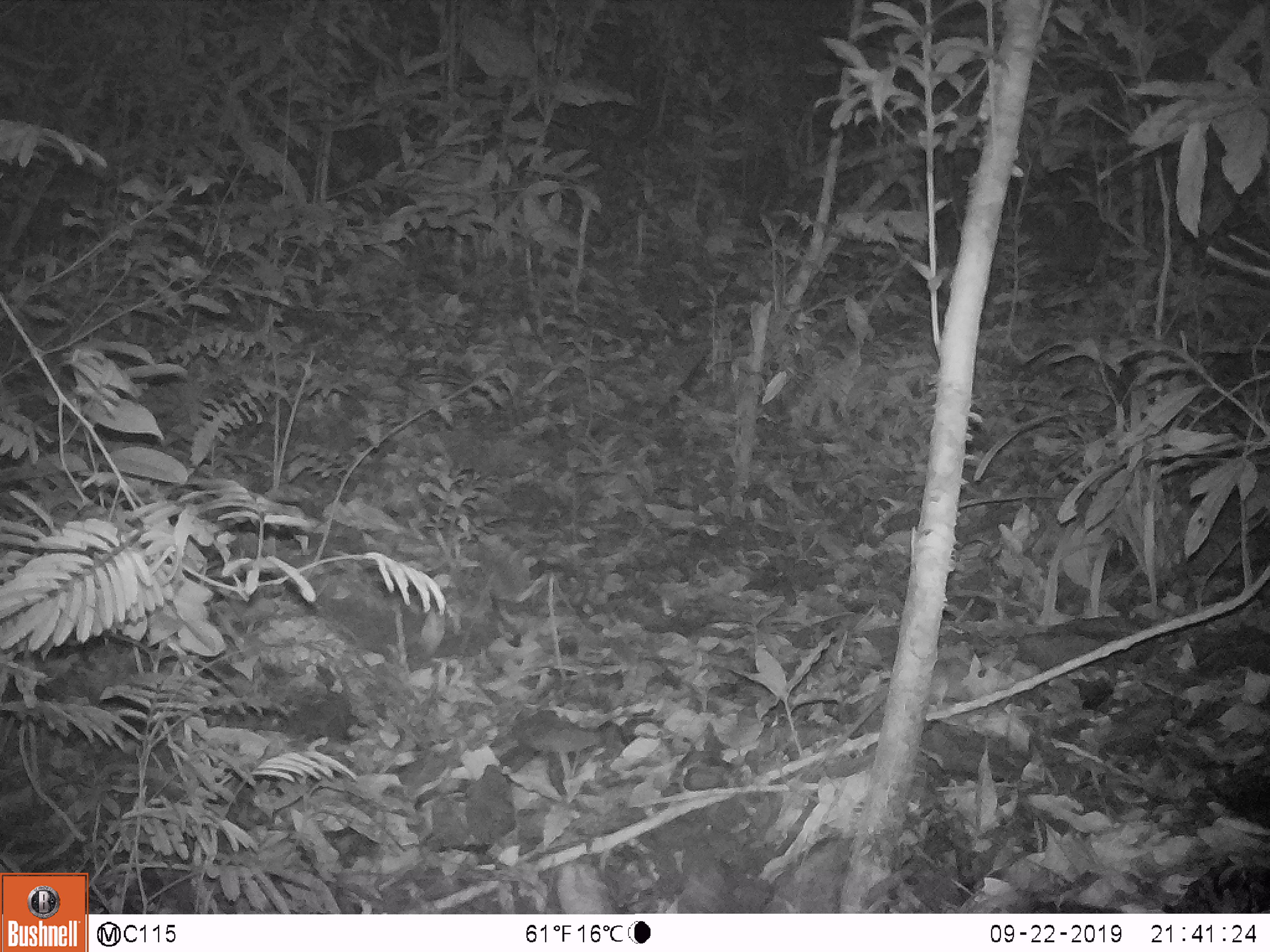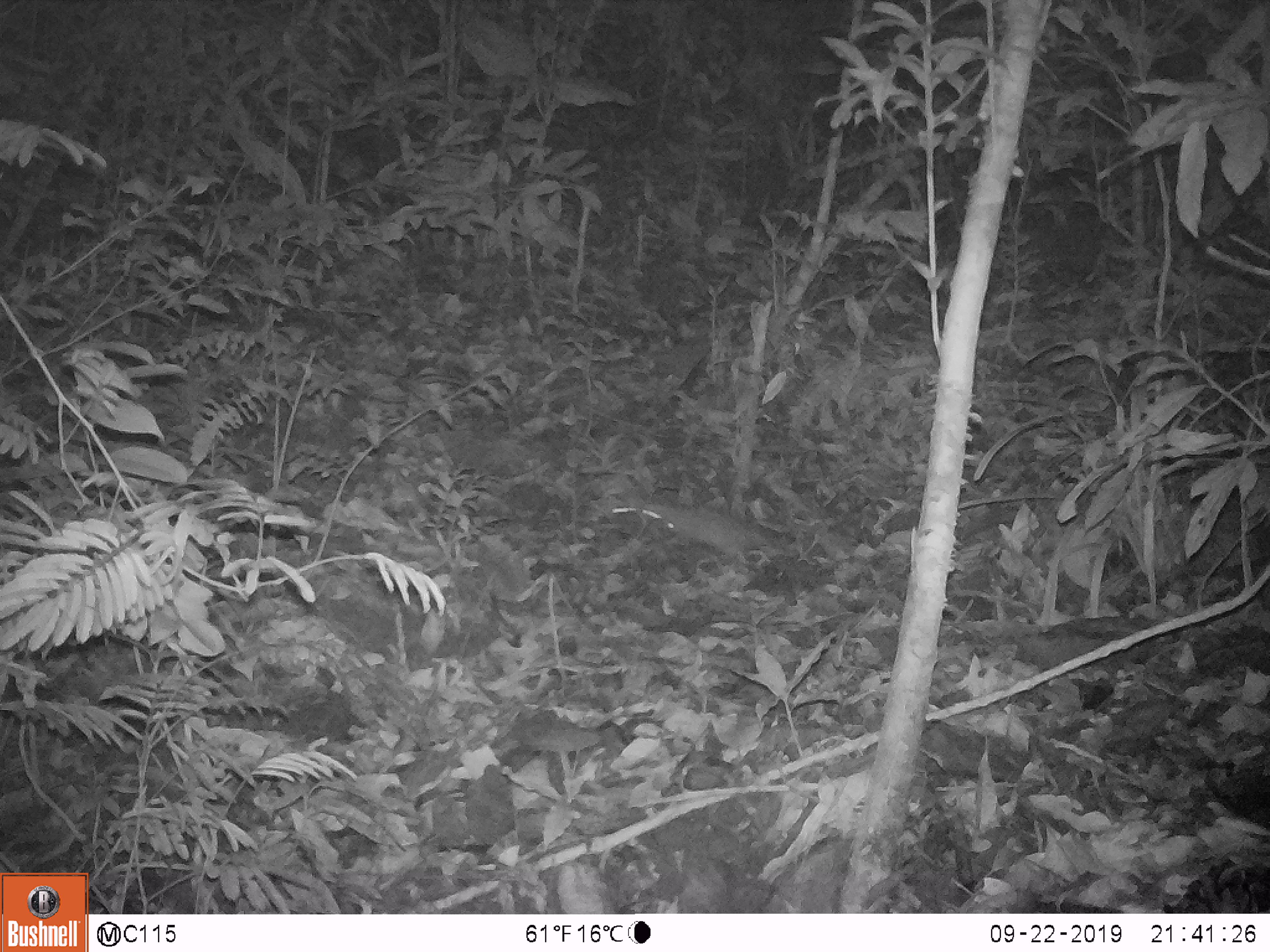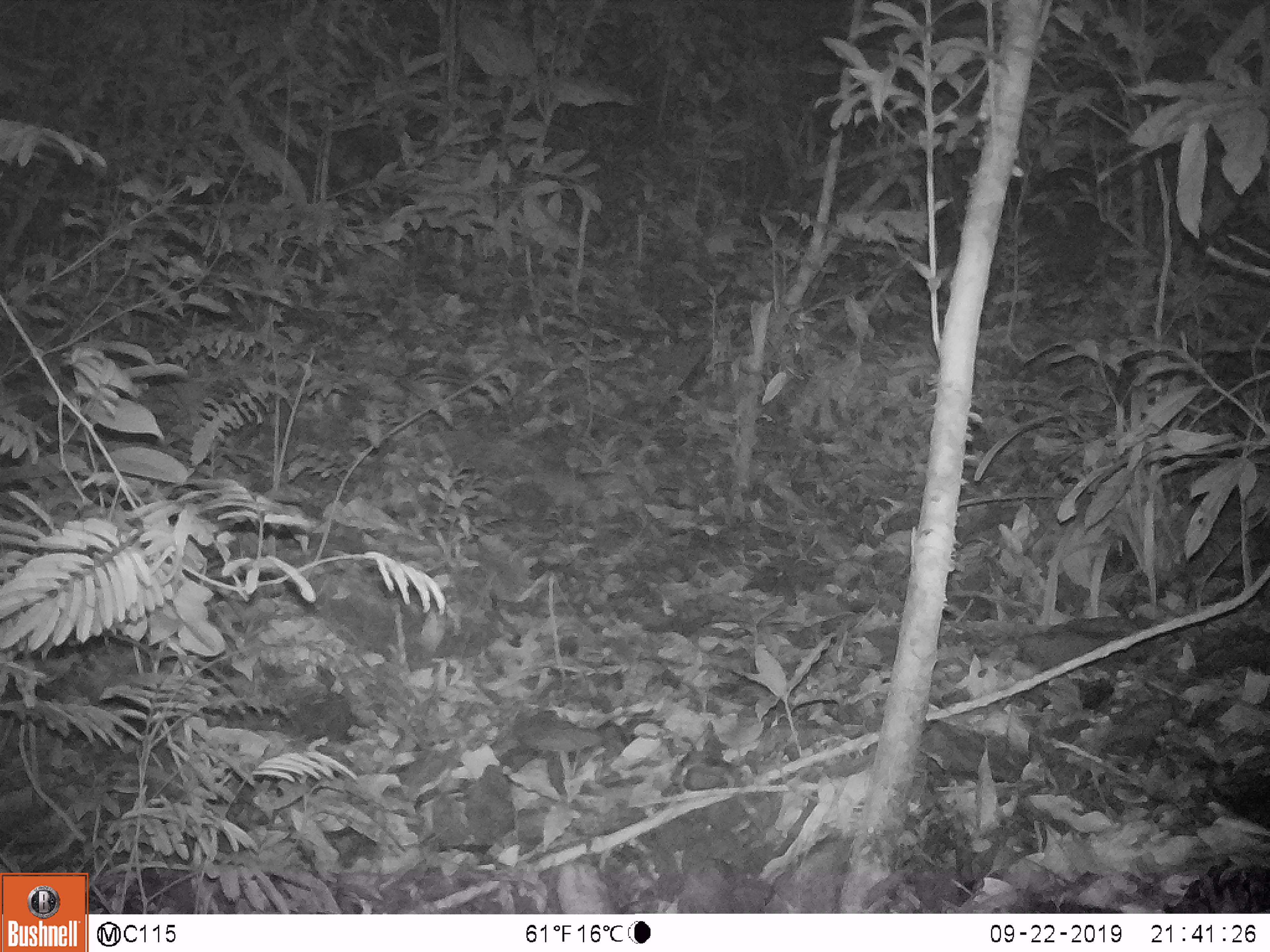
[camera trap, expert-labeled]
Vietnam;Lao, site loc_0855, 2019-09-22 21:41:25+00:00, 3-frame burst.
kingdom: Animalia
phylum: Chordata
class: Mammalia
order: Rodentia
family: Muridae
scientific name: Muridae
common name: old-world mice and rats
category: unidentified murid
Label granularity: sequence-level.